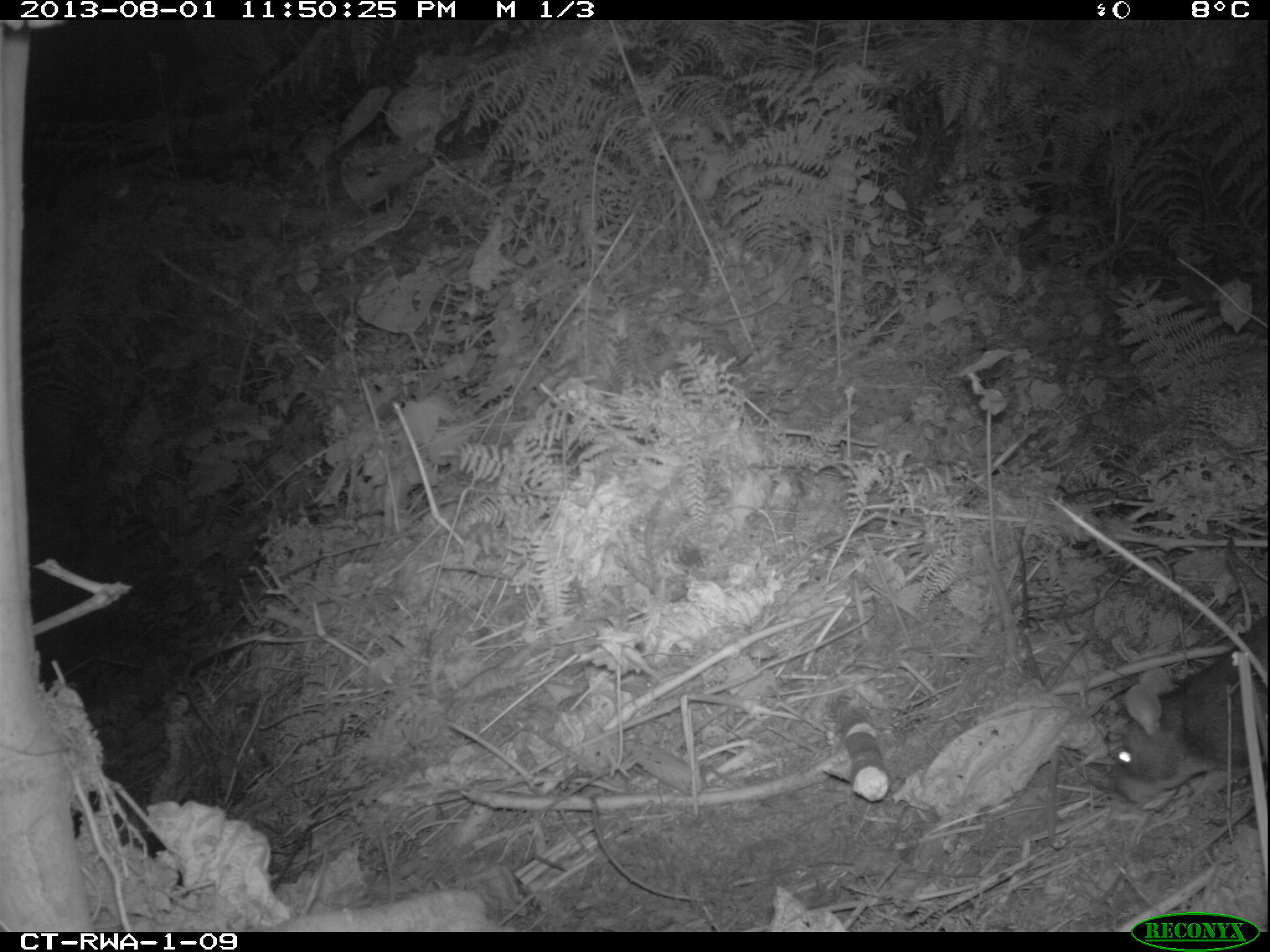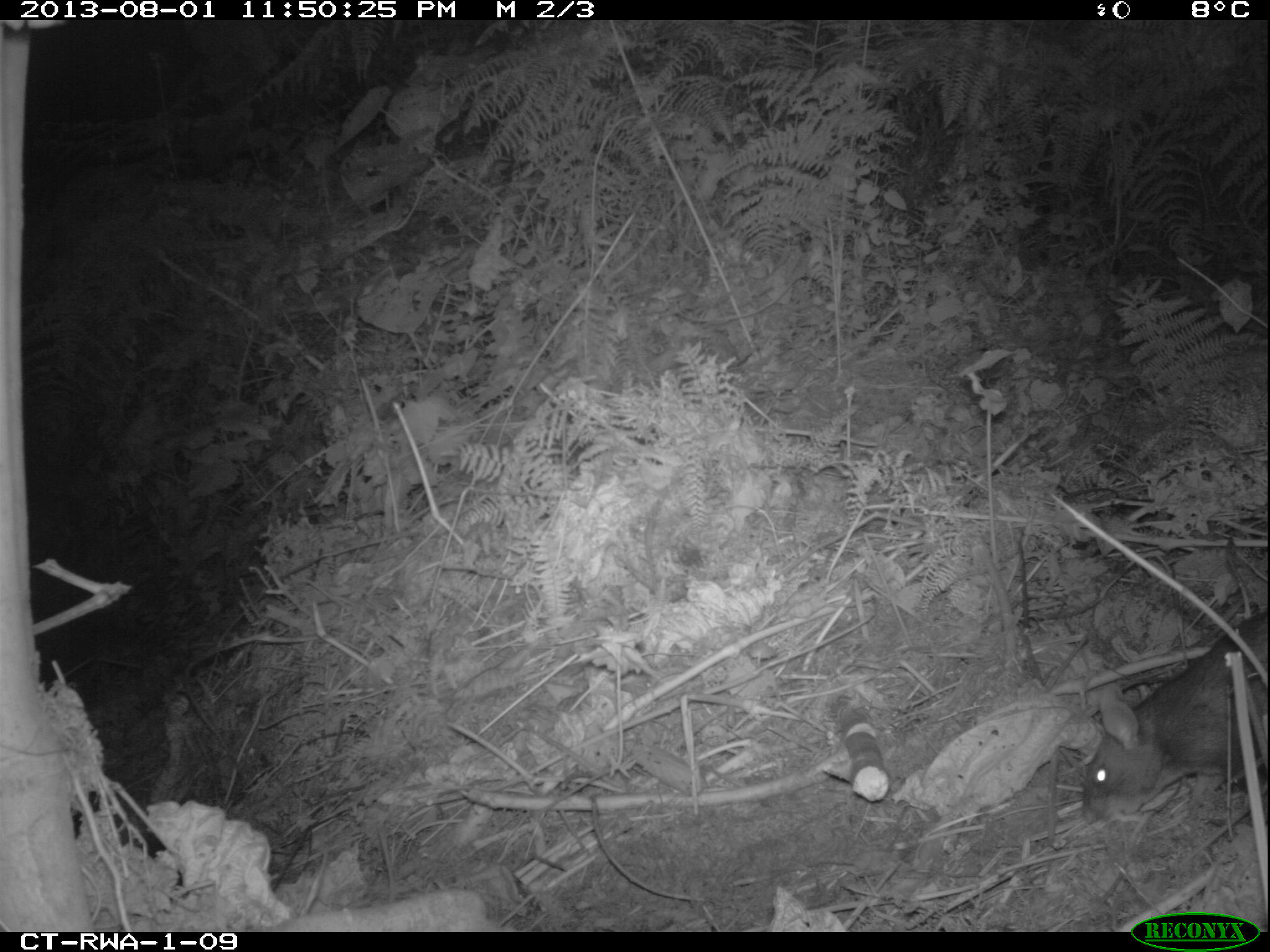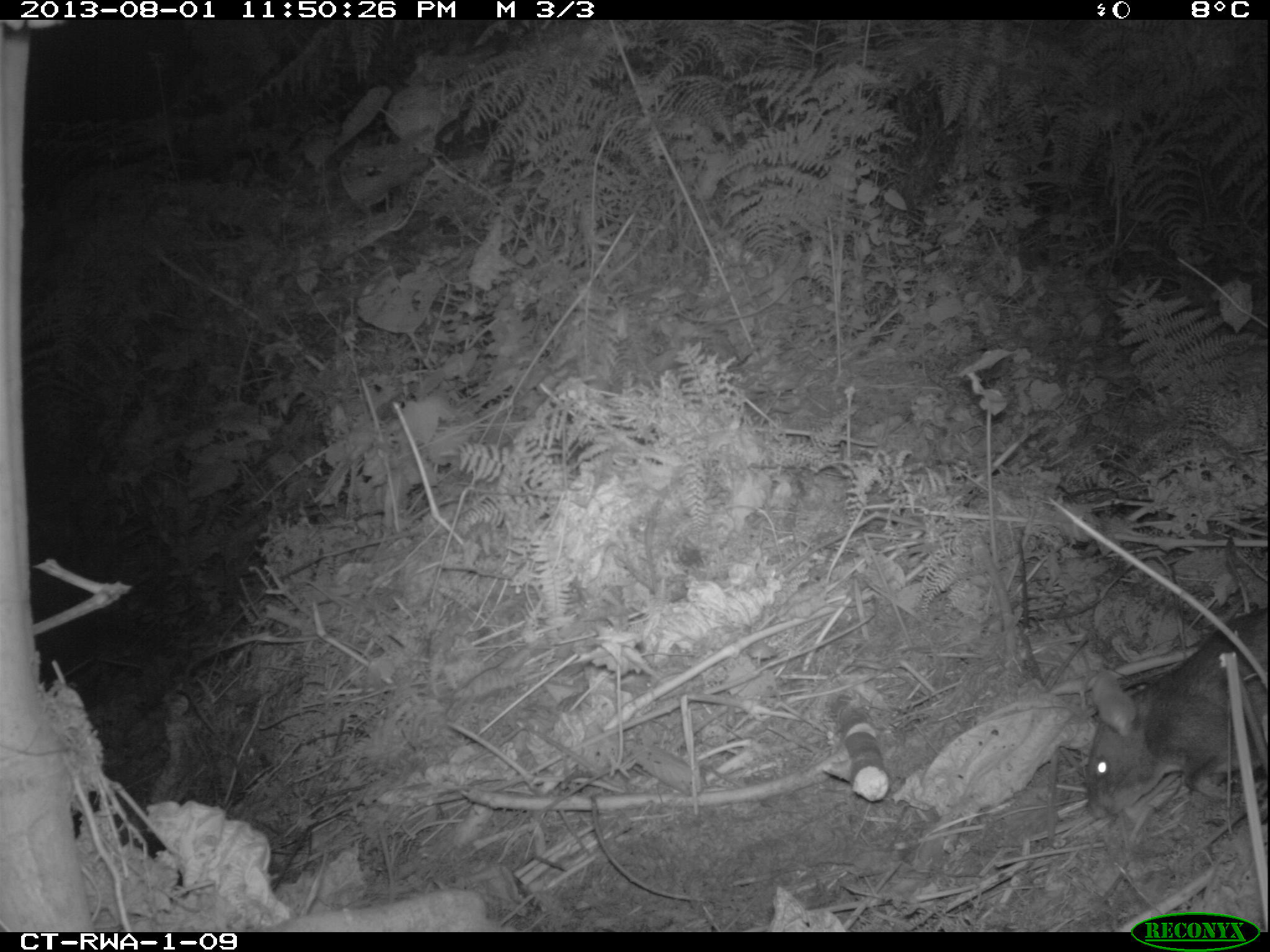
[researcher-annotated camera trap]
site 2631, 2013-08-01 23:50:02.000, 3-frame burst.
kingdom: Animalia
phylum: Chordata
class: Mammalia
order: Rodentia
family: Nesomyidae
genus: Cricetomys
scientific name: Cricetomys gambianus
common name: african giant pouched rat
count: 1